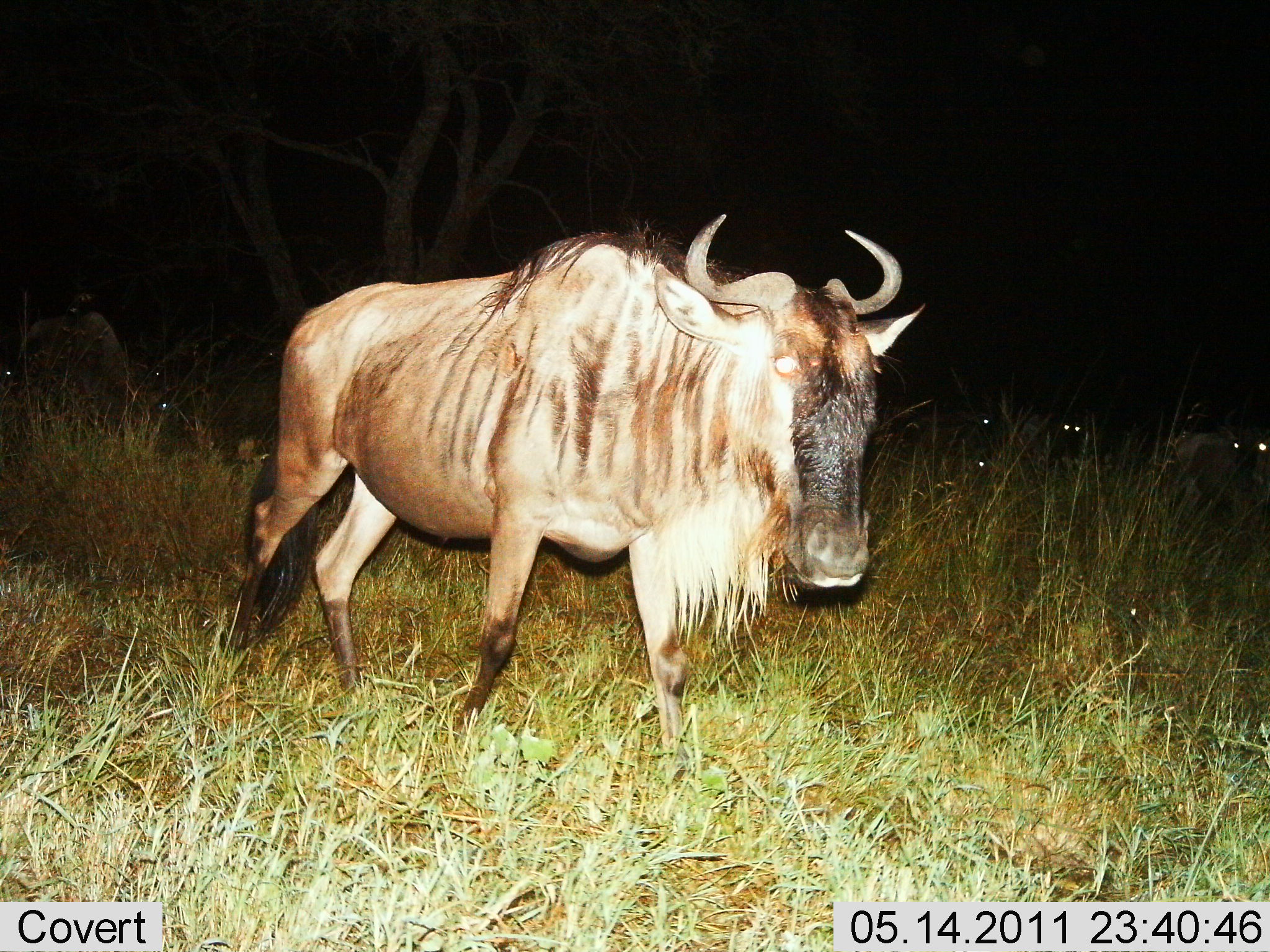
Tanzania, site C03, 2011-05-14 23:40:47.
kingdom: Animalia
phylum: Chordata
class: Mammalia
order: Artiodactyla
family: Bovidae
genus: Connochaetes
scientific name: Connochaetes taurinus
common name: blue wildebeest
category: wildebeest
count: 2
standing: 42%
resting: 25%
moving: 67%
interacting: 0%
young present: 0%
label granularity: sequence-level